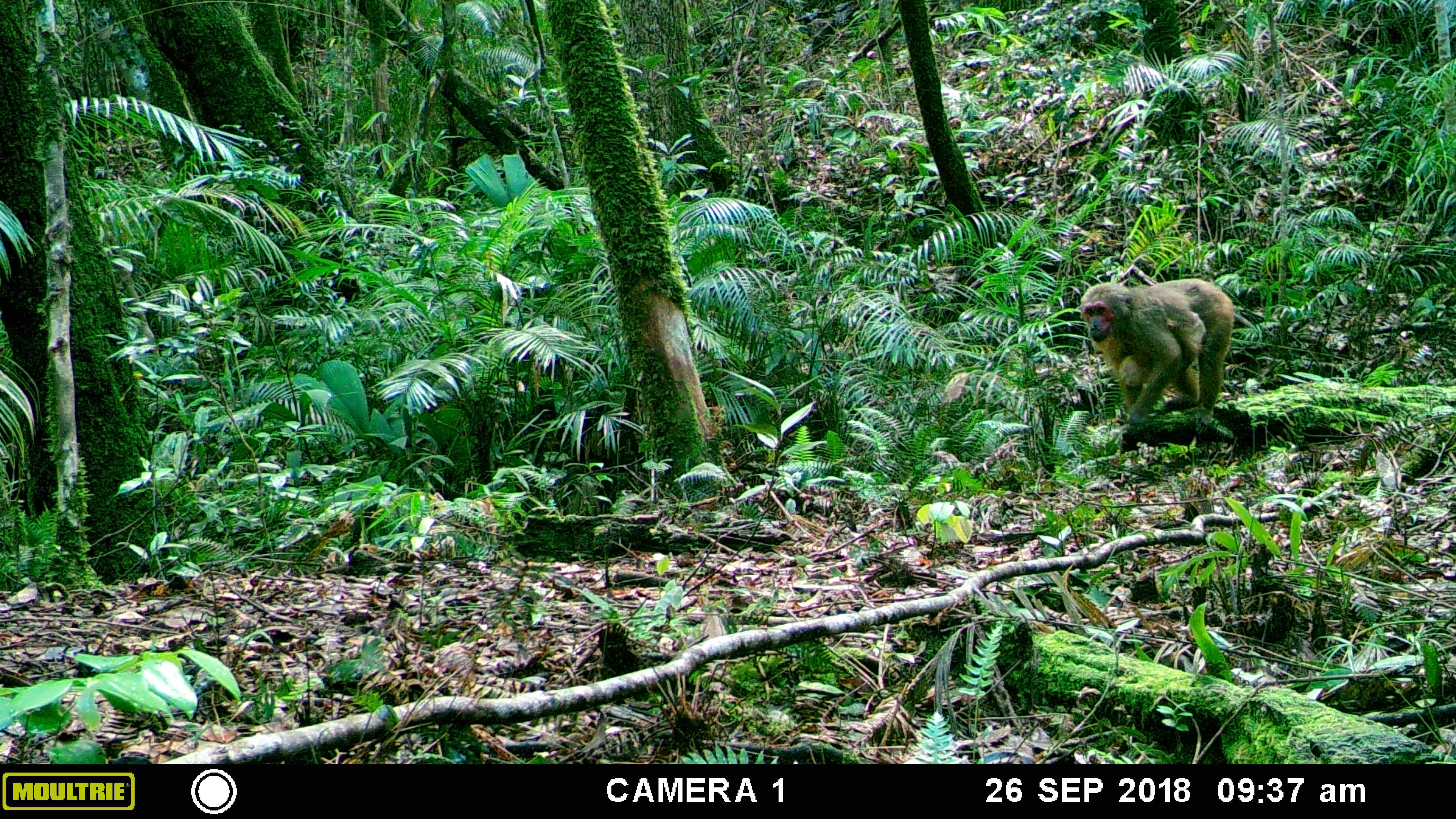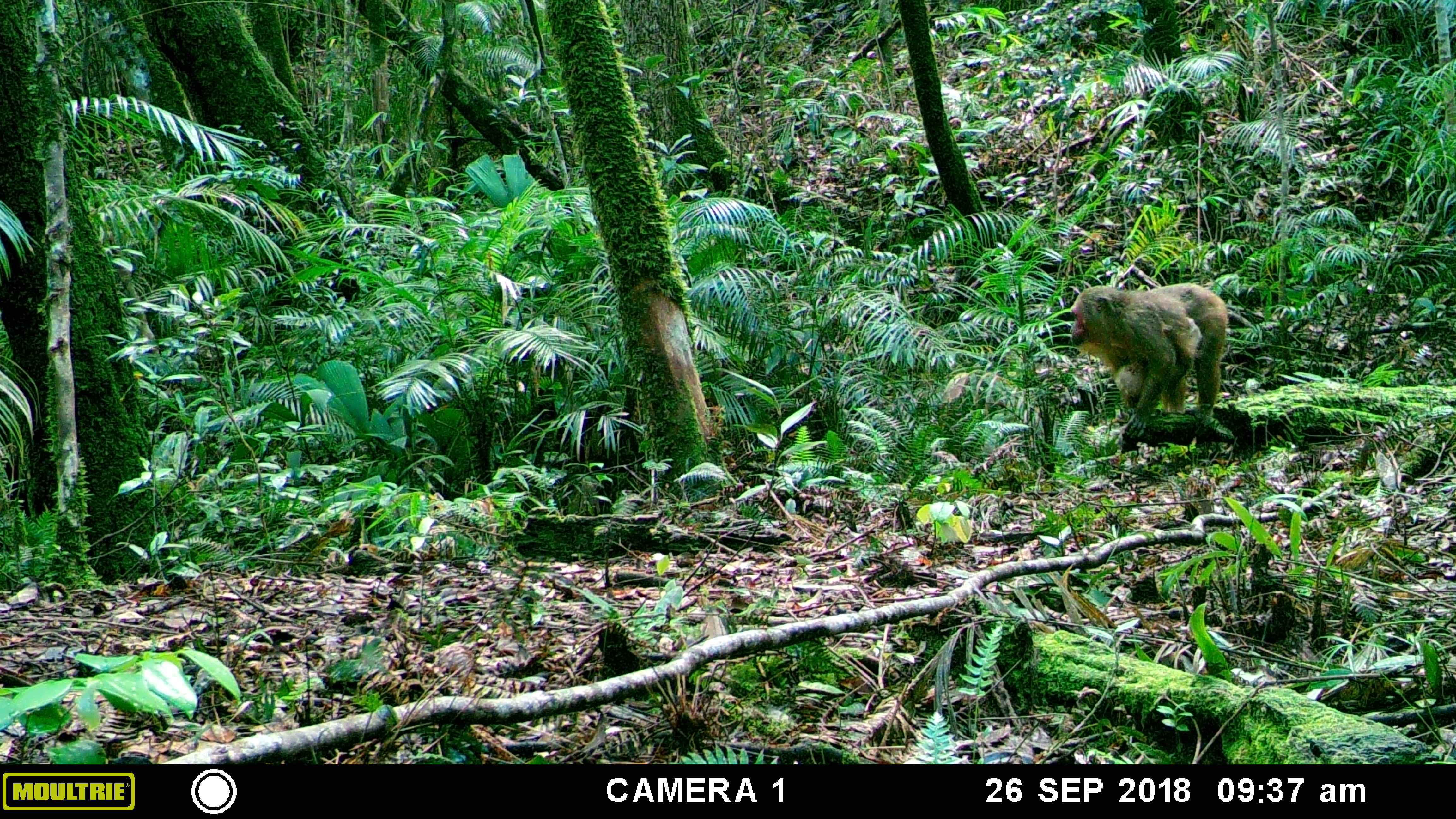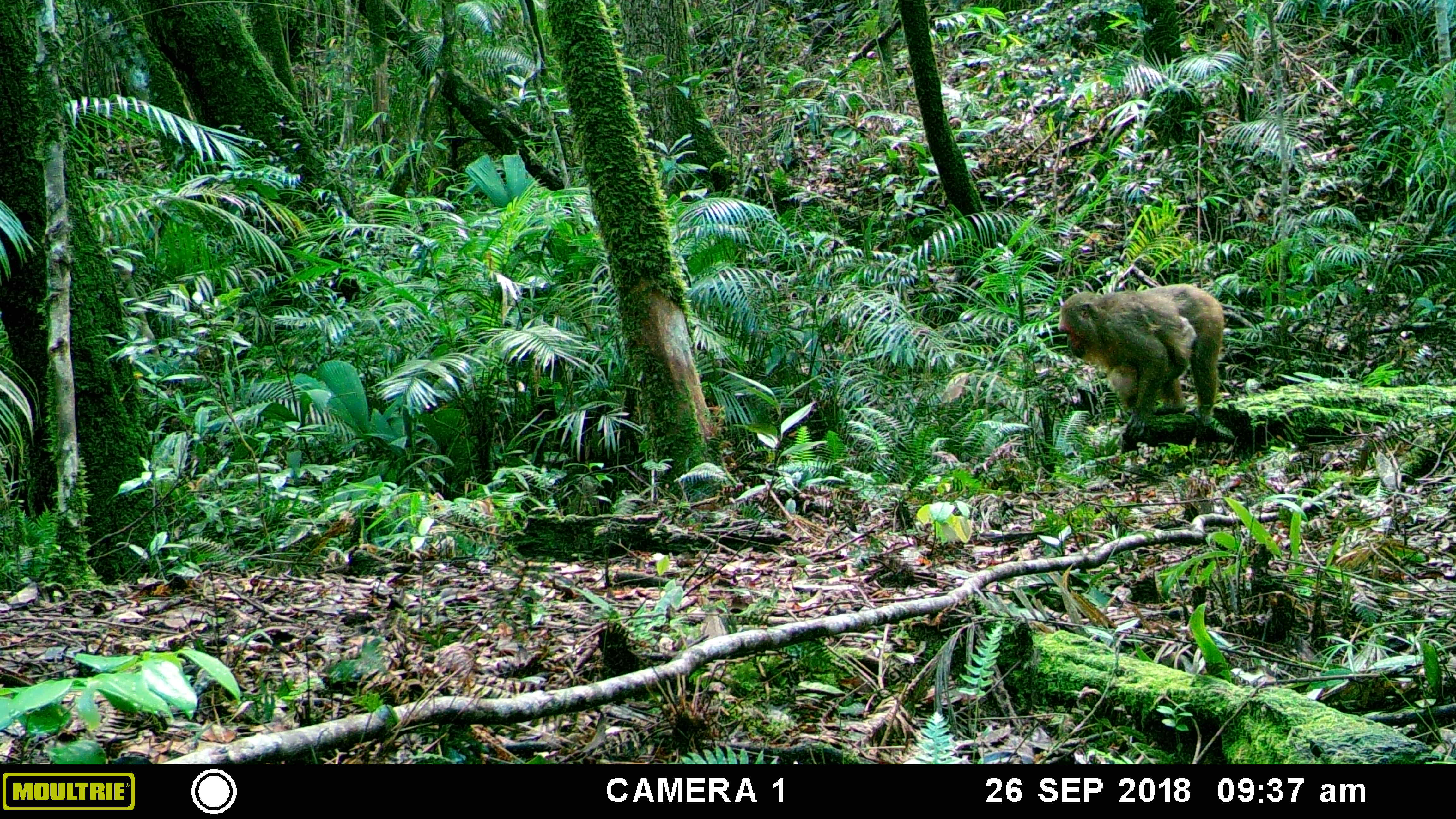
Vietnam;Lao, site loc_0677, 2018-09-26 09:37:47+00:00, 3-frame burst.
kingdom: Animalia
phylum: Chordata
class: Mammalia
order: Primates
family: Cercopithecidae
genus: Macaca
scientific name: Macaca arctoides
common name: stump-tailed macaque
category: stump tailed macaque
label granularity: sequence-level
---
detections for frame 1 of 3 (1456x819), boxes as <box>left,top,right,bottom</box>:
stump tailed macaque: <box>1076,274,1240,429</box>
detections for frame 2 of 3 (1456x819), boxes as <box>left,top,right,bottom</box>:
stump tailed macaque: <box>1069,279,1235,440</box>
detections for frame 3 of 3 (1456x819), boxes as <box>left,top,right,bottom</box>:
stump tailed macaque: <box>1057,279,1232,422</box>